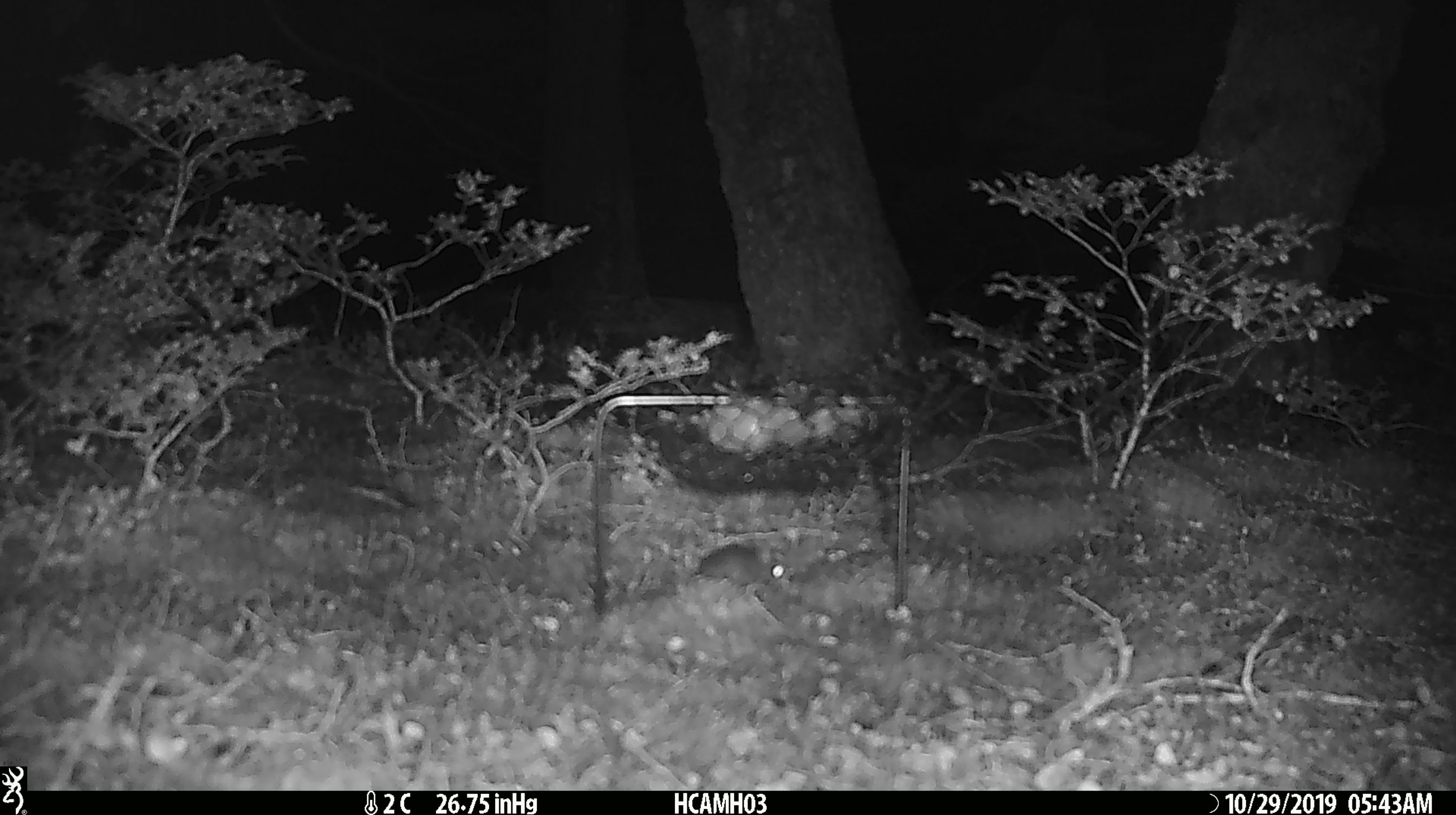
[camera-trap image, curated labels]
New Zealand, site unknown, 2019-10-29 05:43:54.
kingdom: Animalia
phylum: Chordata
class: Mammalia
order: Rodentia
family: Muridae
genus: Mus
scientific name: Mus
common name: mouse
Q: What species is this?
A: Mouse (Mus).